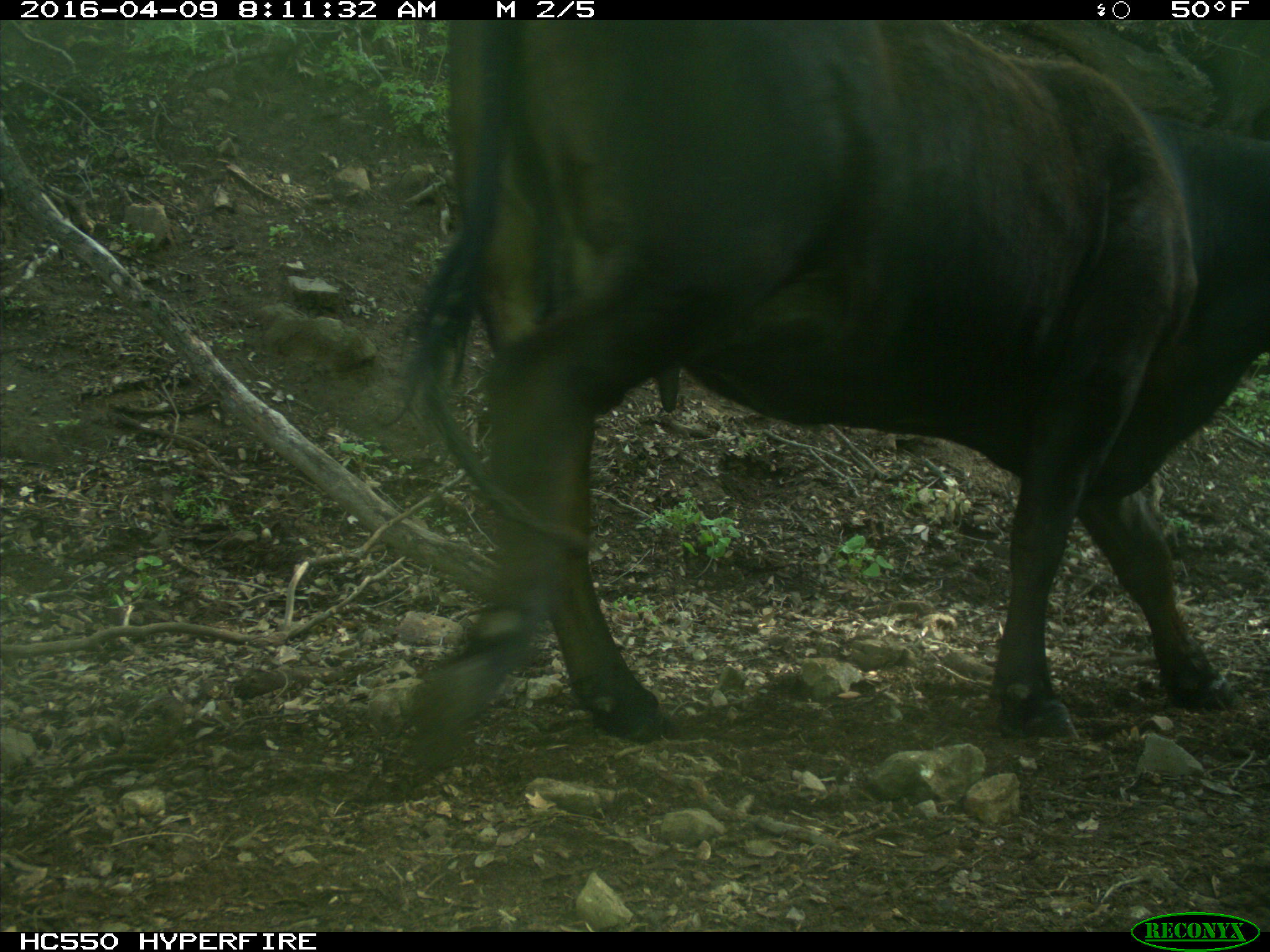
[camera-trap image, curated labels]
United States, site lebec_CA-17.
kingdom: Animalia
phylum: Chordata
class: Mammalia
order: Artiodactyla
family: Bovidae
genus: Bos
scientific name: Bos taurus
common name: domestic cow